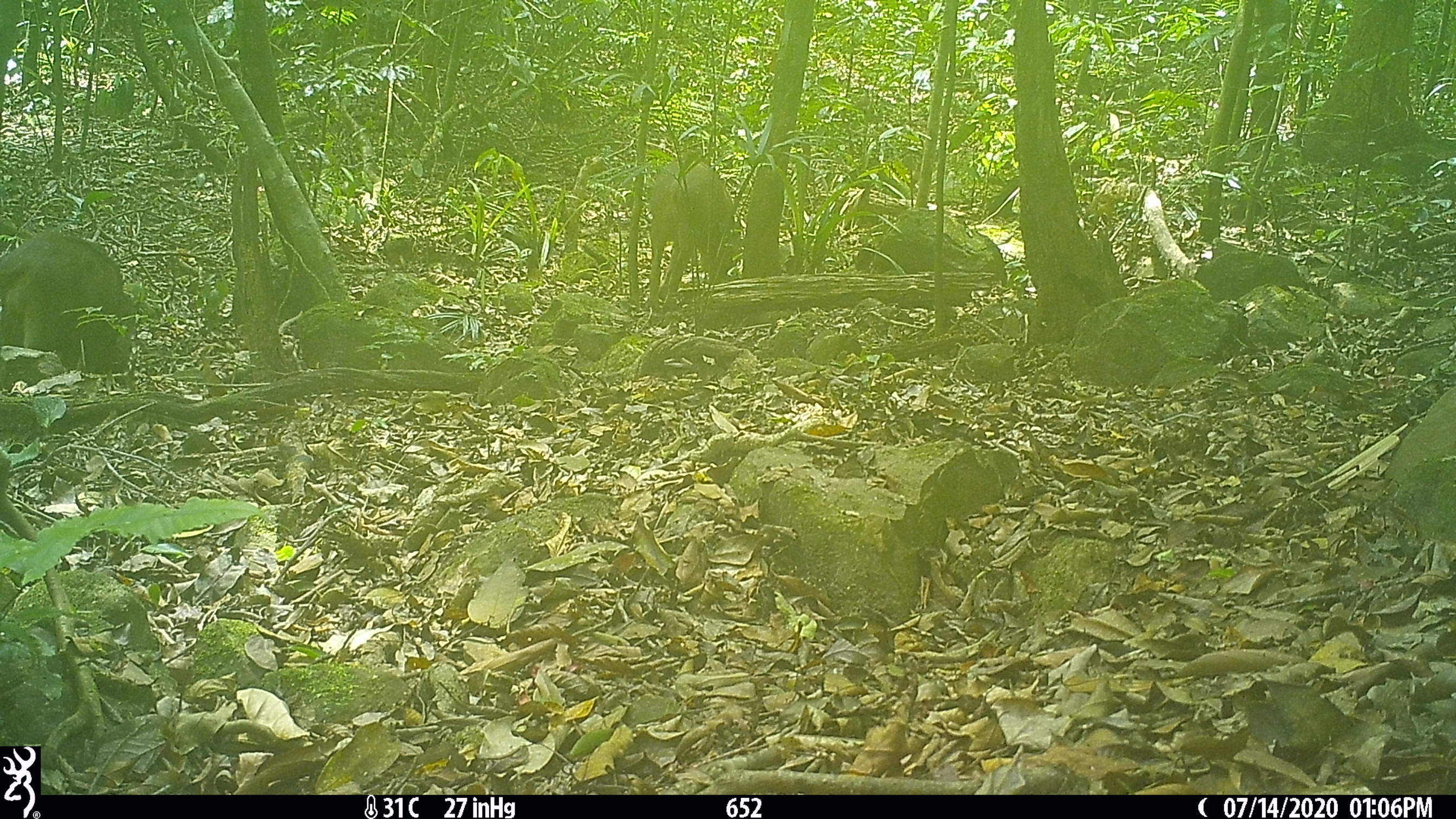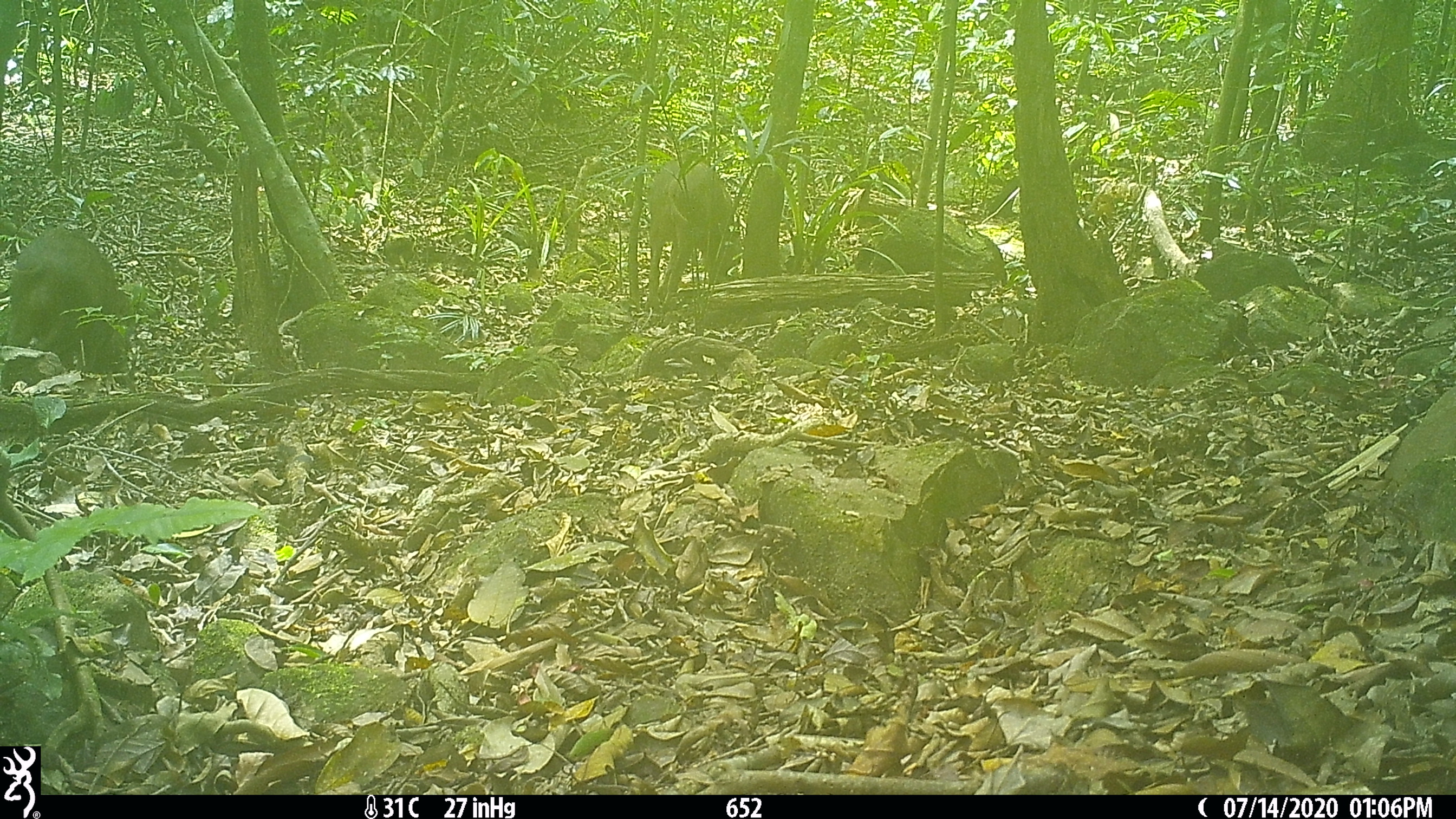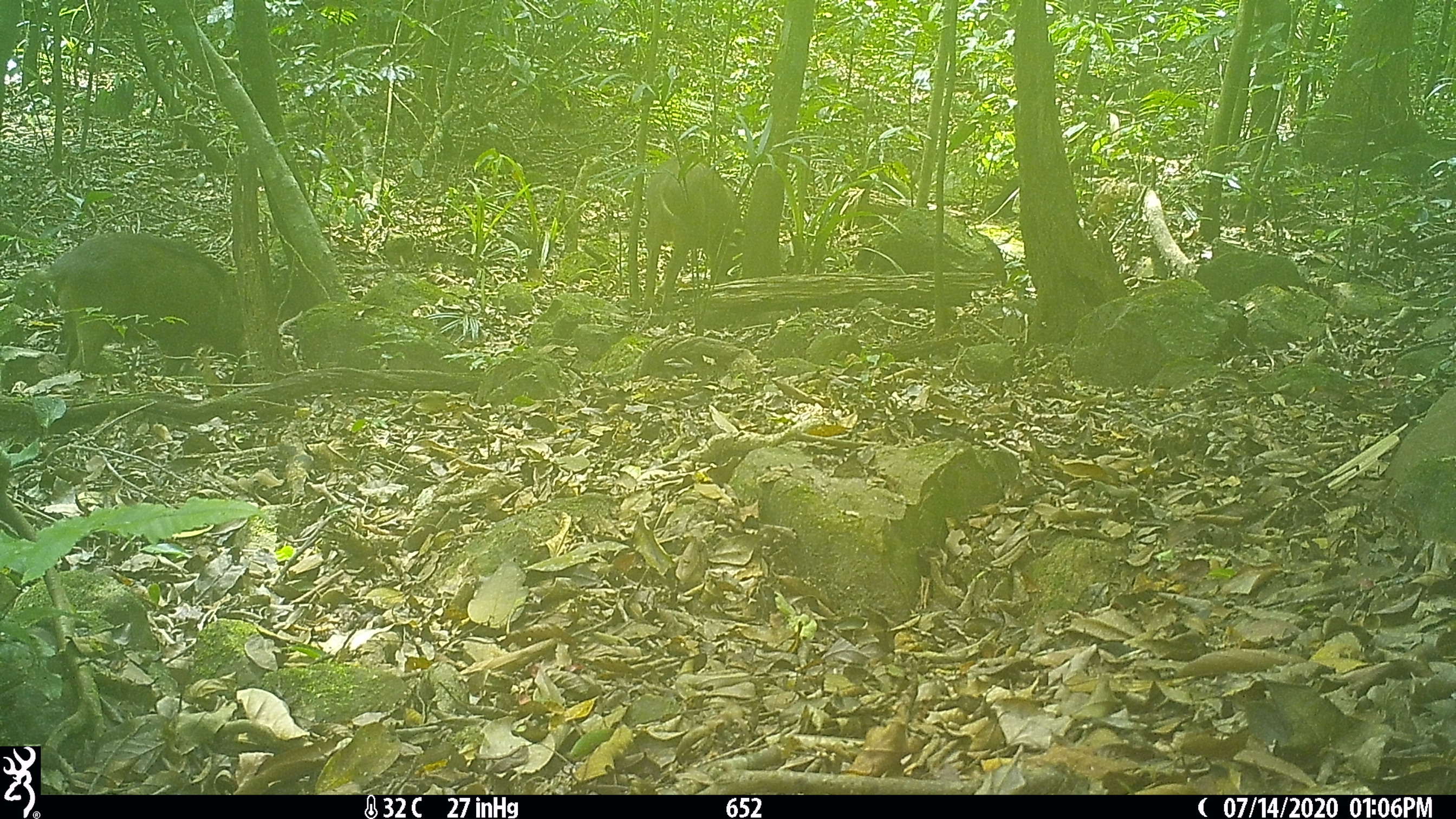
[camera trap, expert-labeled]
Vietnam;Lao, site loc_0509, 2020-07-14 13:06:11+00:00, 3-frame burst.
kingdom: Animalia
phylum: Chordata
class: Mammalia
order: Artiodactyla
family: Suidae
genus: Sus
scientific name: Sus scrofa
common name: eurasian wild pig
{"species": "eurasian wild pig (Sus scrofa)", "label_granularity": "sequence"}